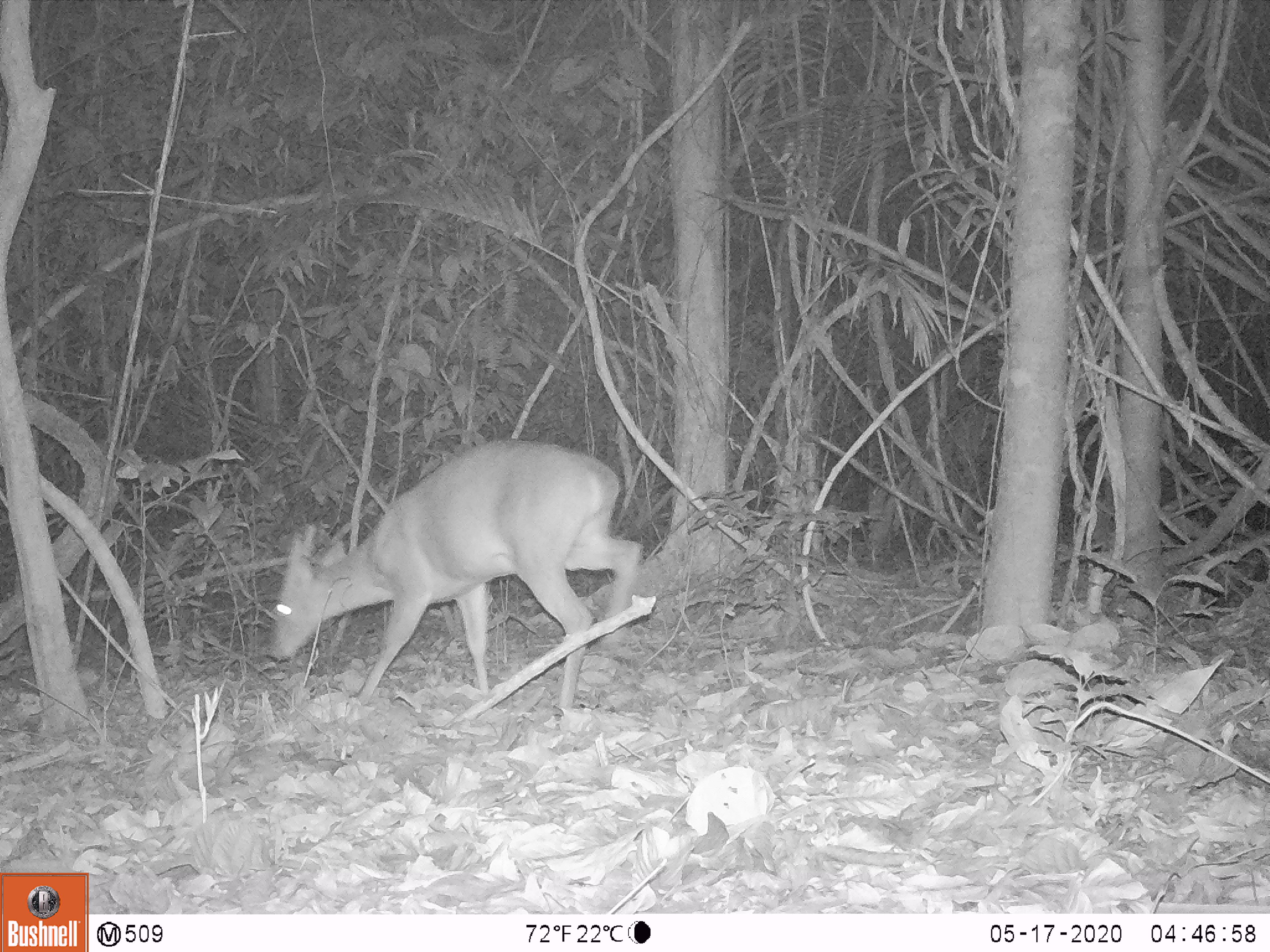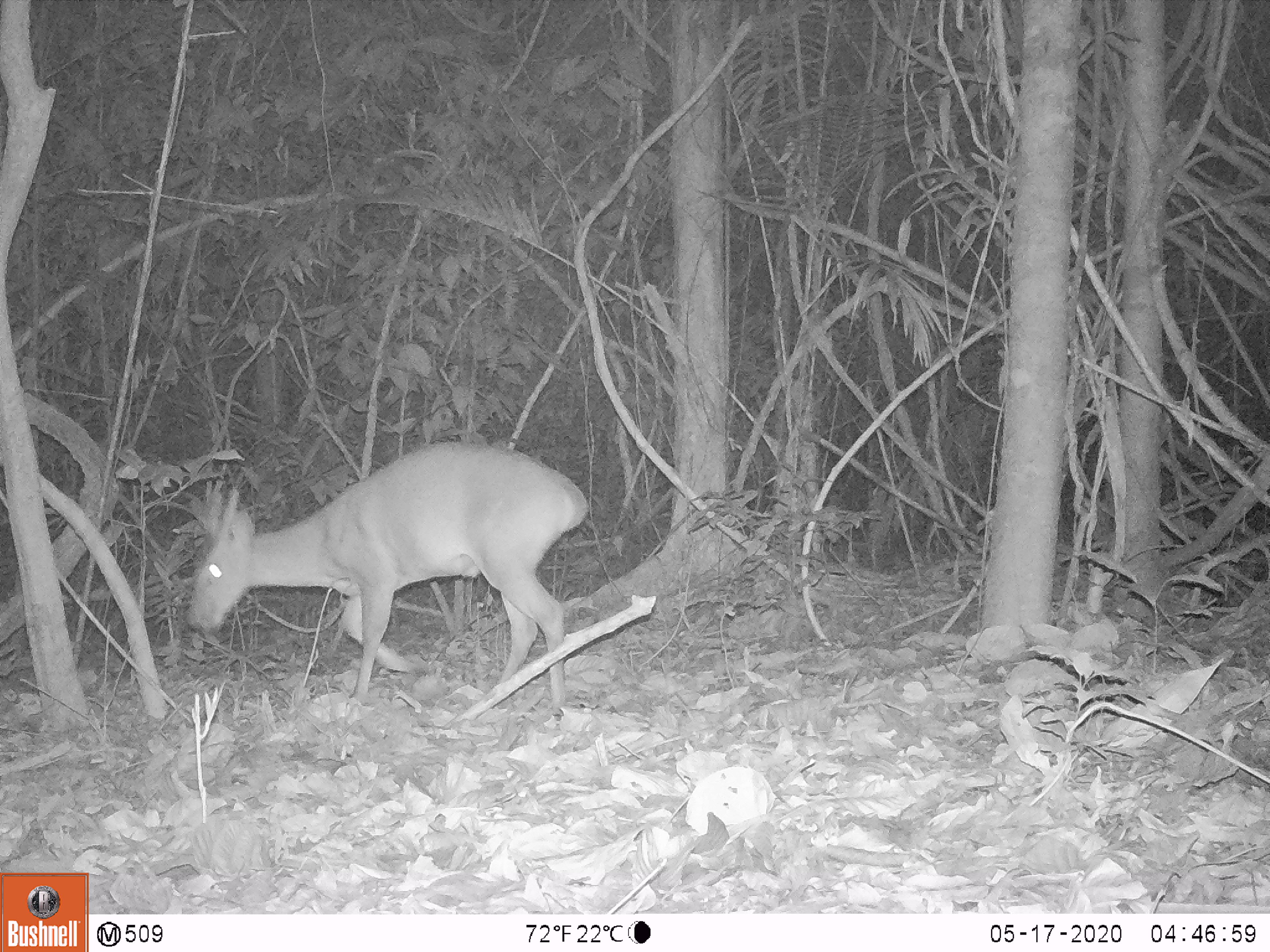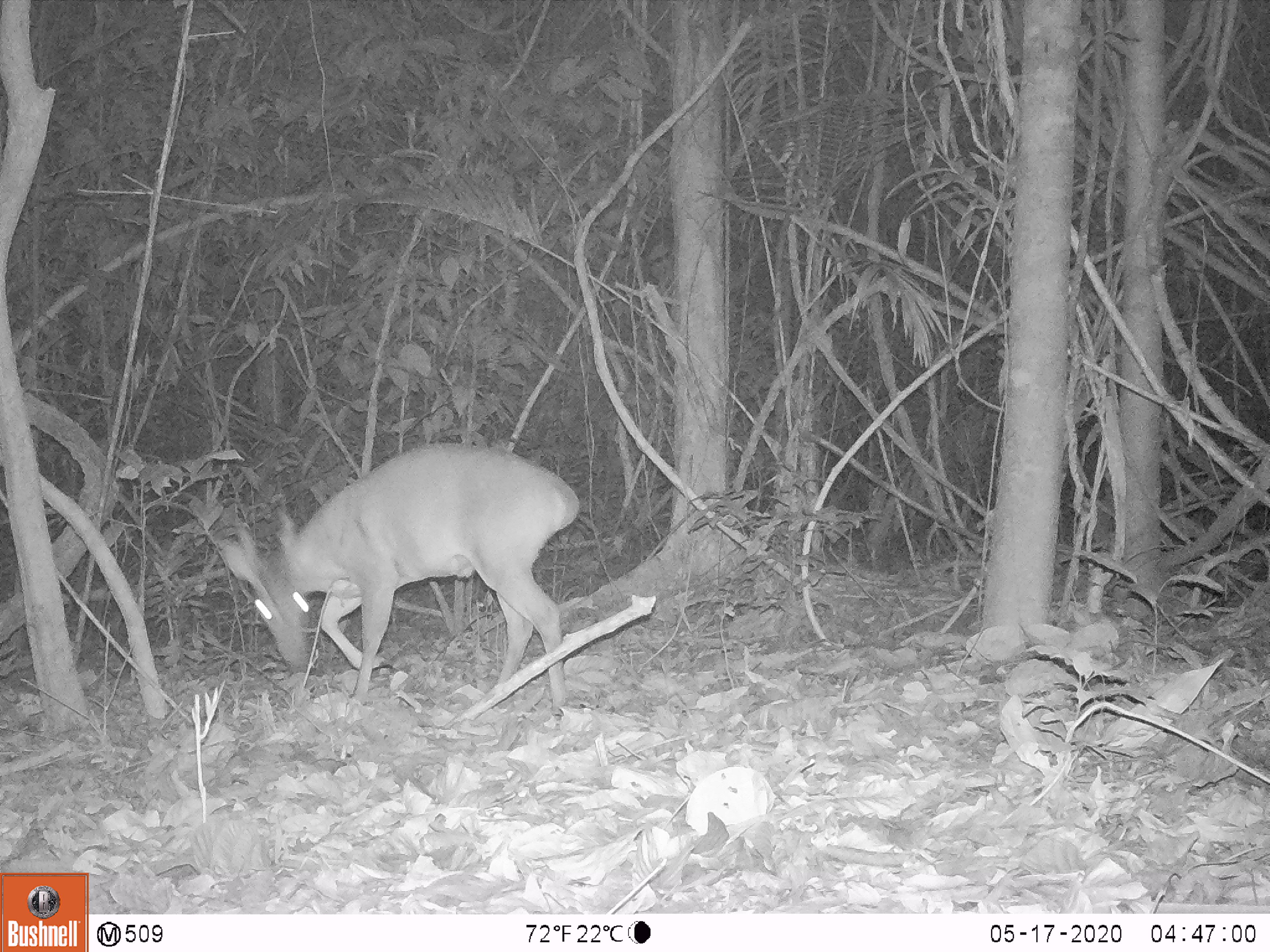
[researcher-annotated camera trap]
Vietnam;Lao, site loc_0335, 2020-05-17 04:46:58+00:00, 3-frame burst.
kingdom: Animalia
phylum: Chordata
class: Mammalia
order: Artiodactyla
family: Cervidae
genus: Muntiacus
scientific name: Muntiacus vuquangensis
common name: large-antlered muntjac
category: large antlered muntjac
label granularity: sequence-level